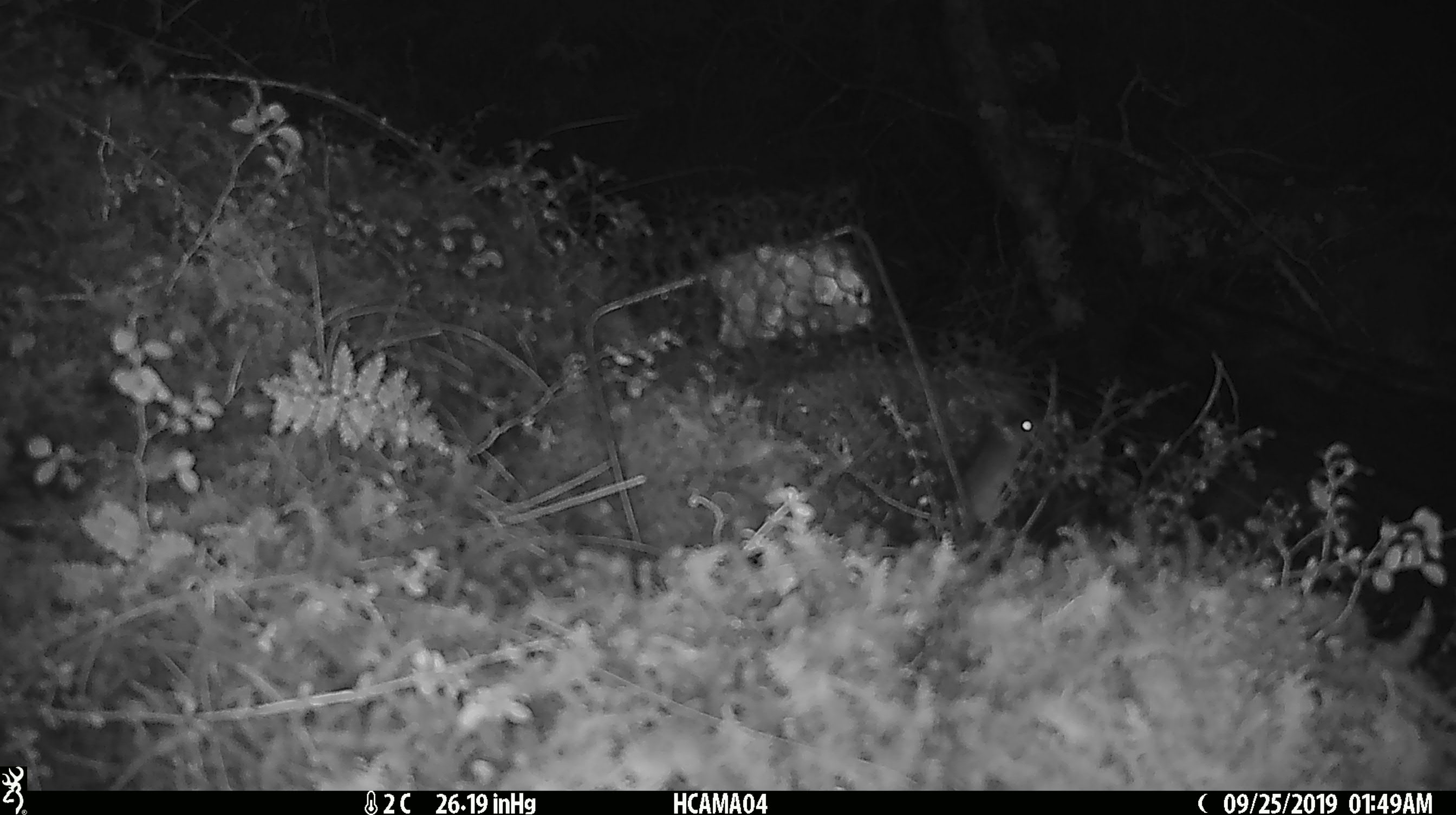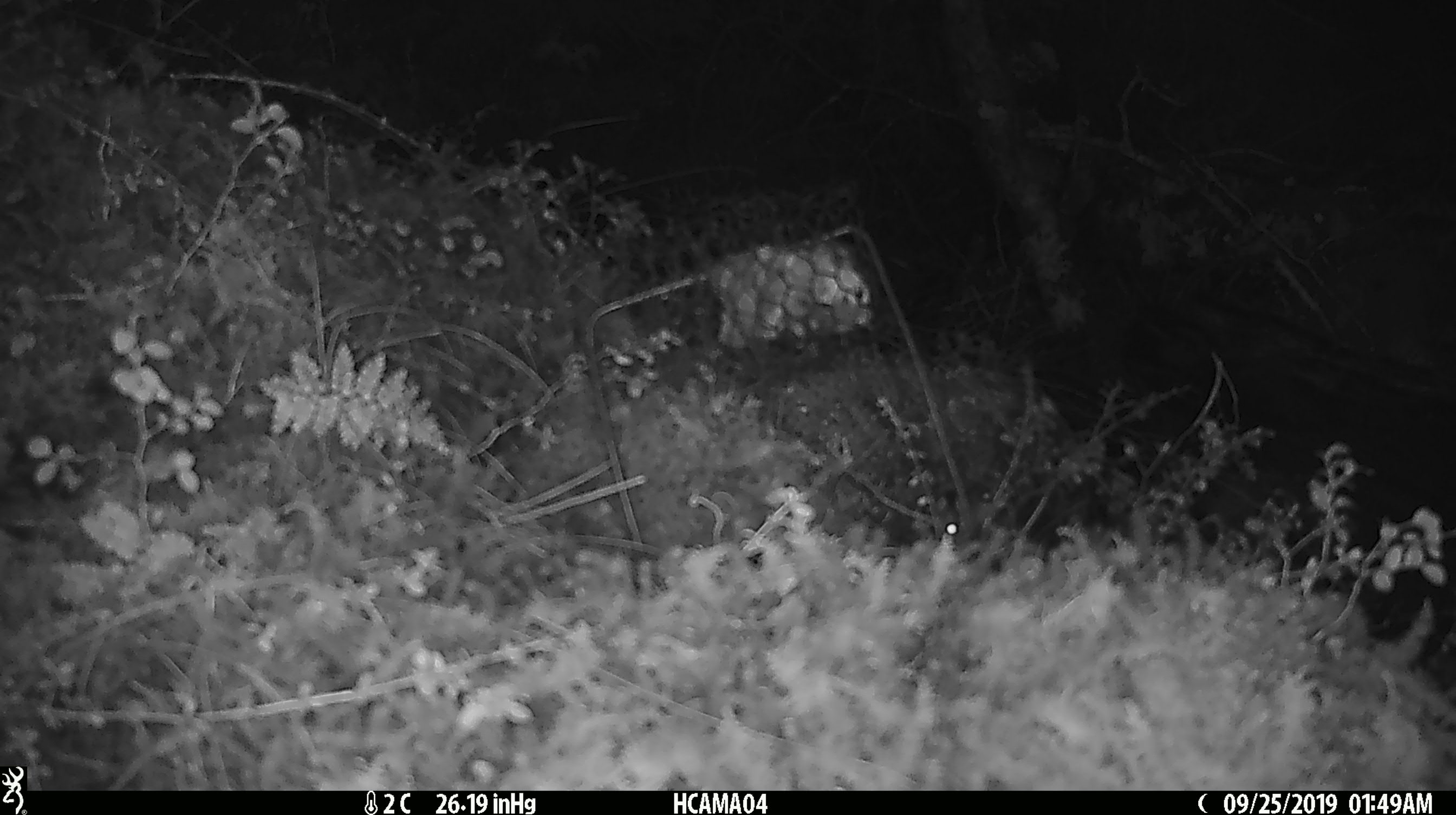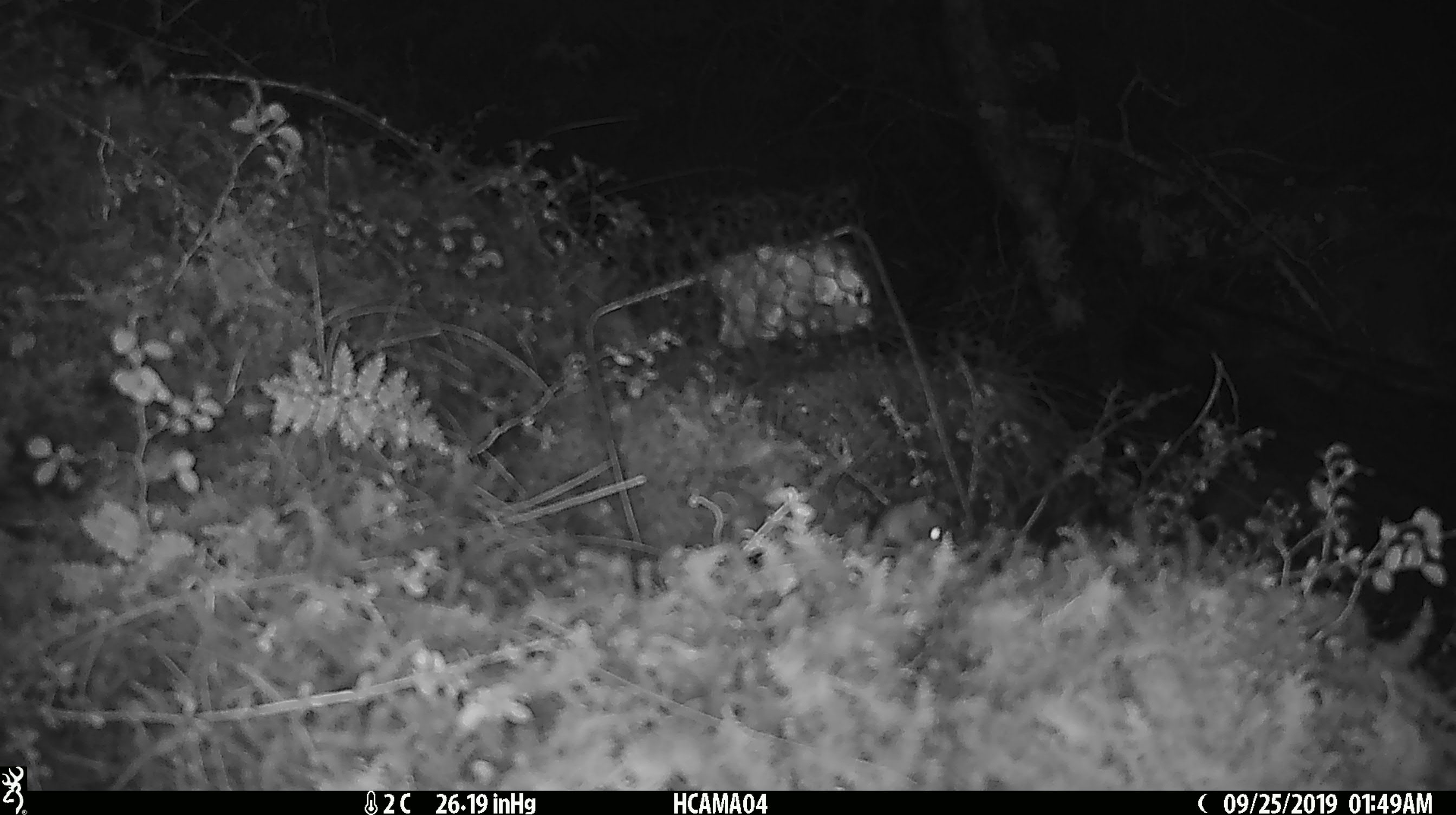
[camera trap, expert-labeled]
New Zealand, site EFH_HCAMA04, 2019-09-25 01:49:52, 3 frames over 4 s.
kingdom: Animalia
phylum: Chordata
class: Mammalia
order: Rodentia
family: Muridae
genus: Mus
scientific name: Mus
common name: mouse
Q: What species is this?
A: Mouse (Mus).